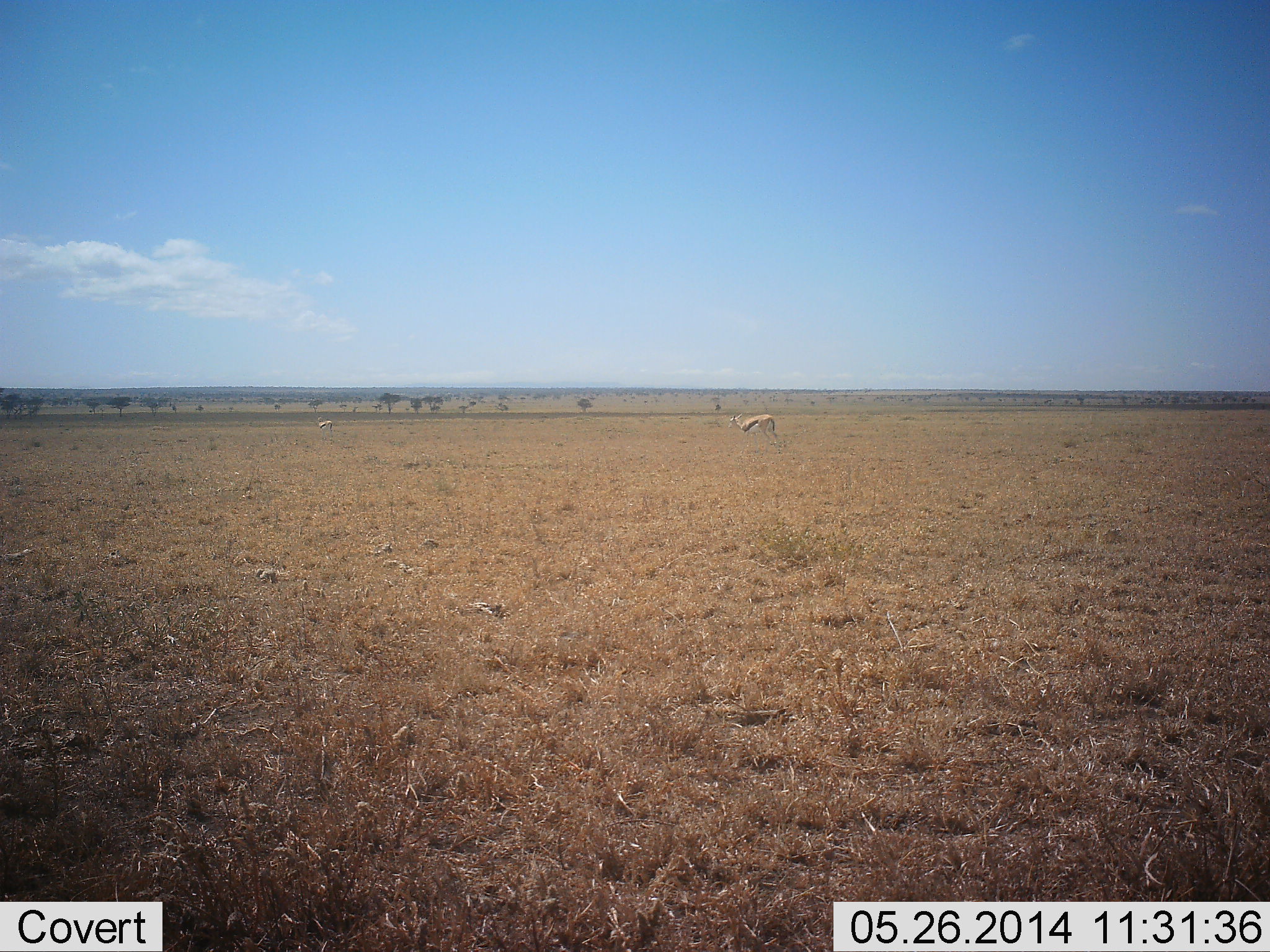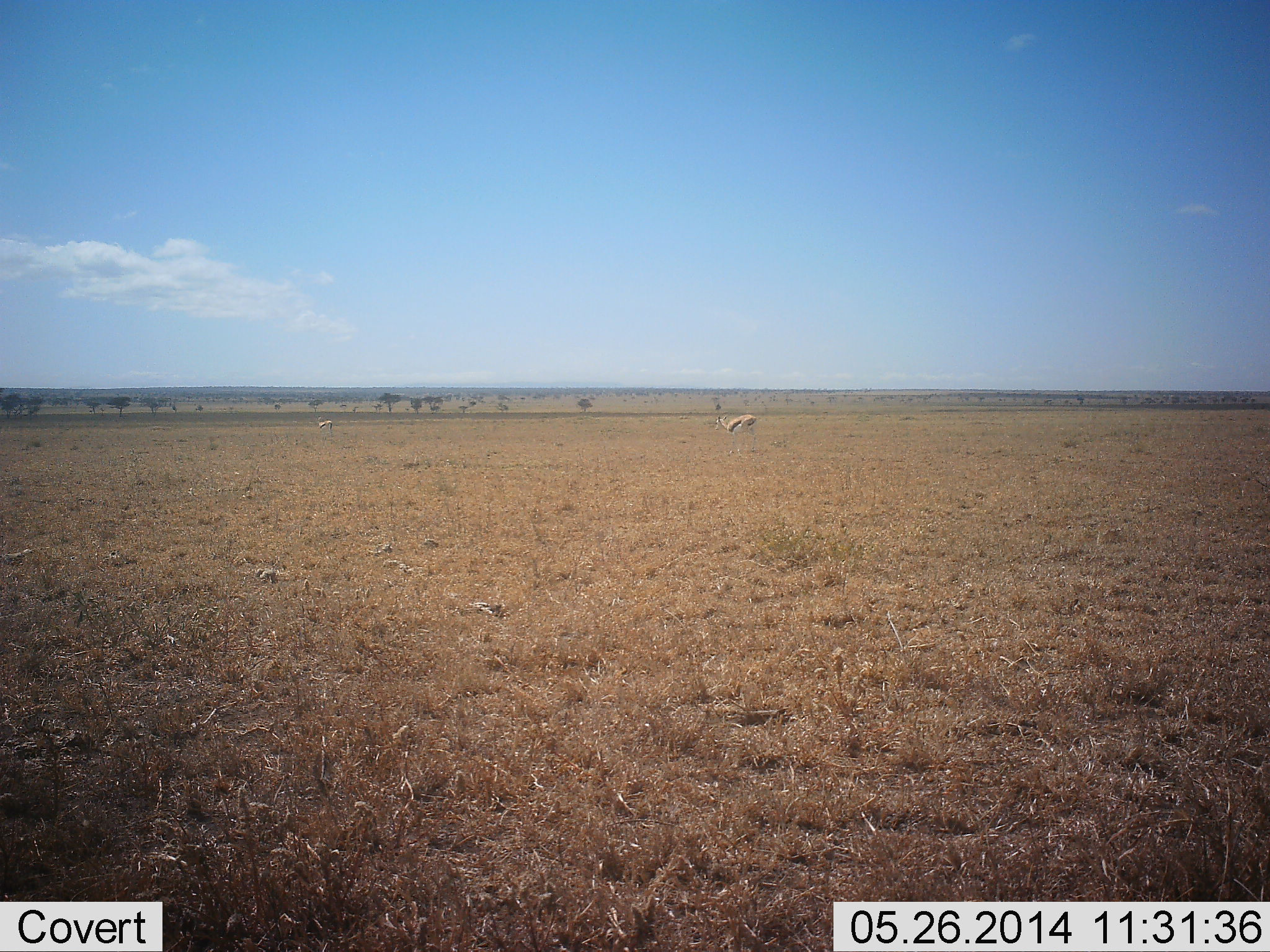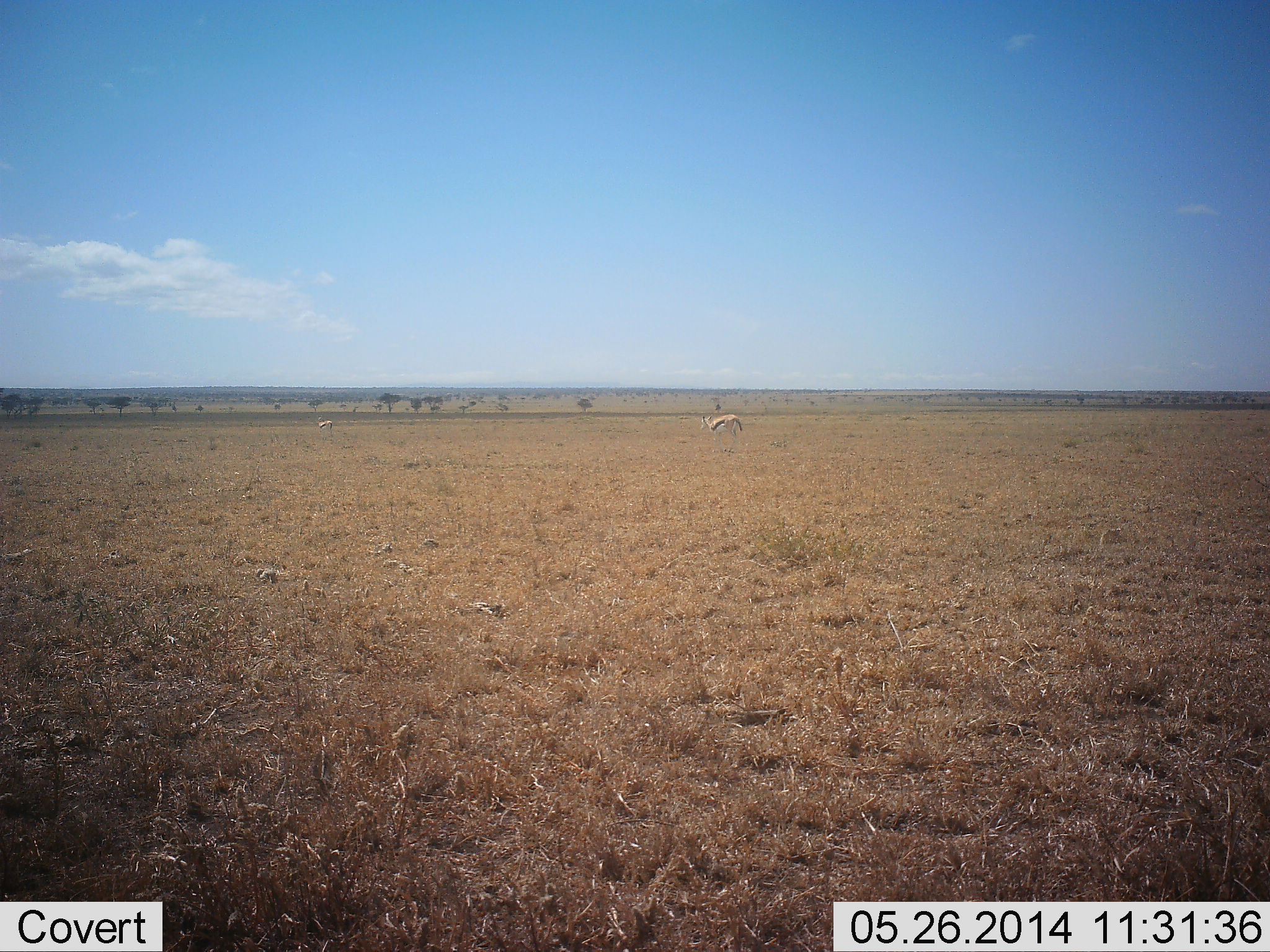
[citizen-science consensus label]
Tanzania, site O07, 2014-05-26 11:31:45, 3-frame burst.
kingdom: Animalia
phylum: Chordata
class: Mammalia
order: Artiodactyla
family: Bovidae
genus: Eudorcas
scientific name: Eudorcas thomsonii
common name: thomson's gazelle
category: gazellethomsons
Gazellethomsons (thomson's gazelle) (Eudorcas thomsonii), count 2. Behavior (volunteer vote fractions): standing 60%, resting 0%, moving 70%, interacting 0%. Young present (vote fraction): 0%. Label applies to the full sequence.